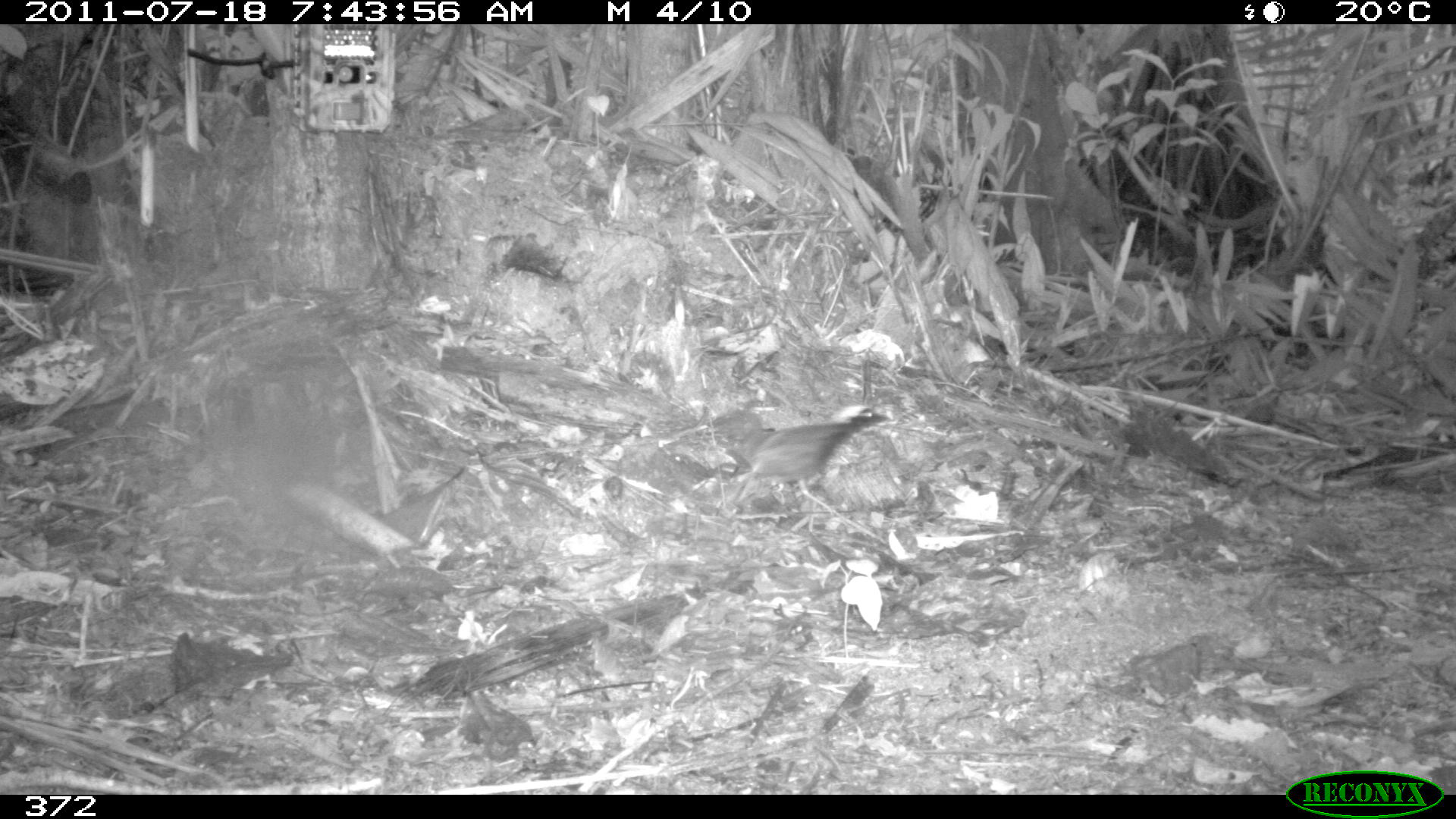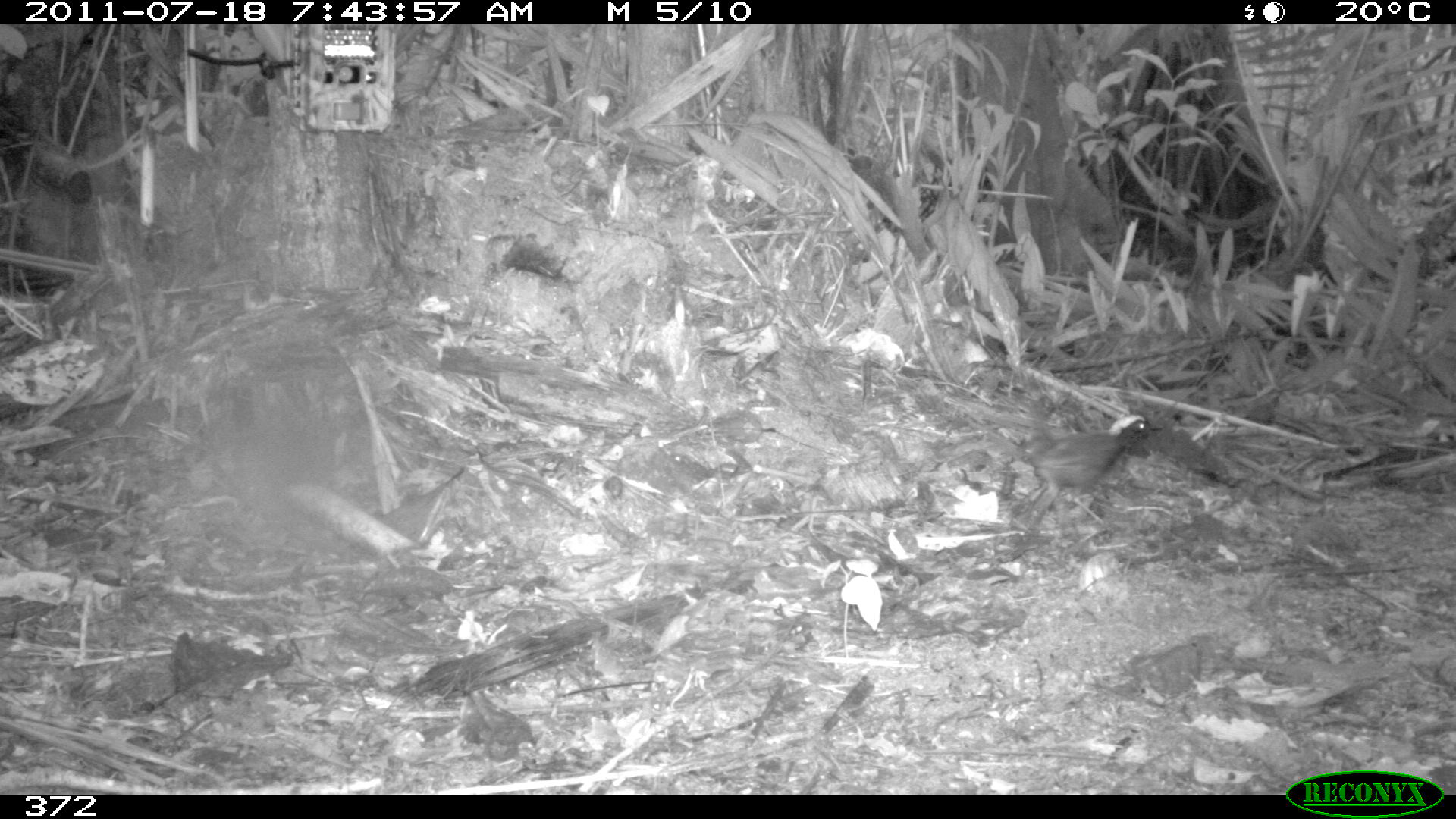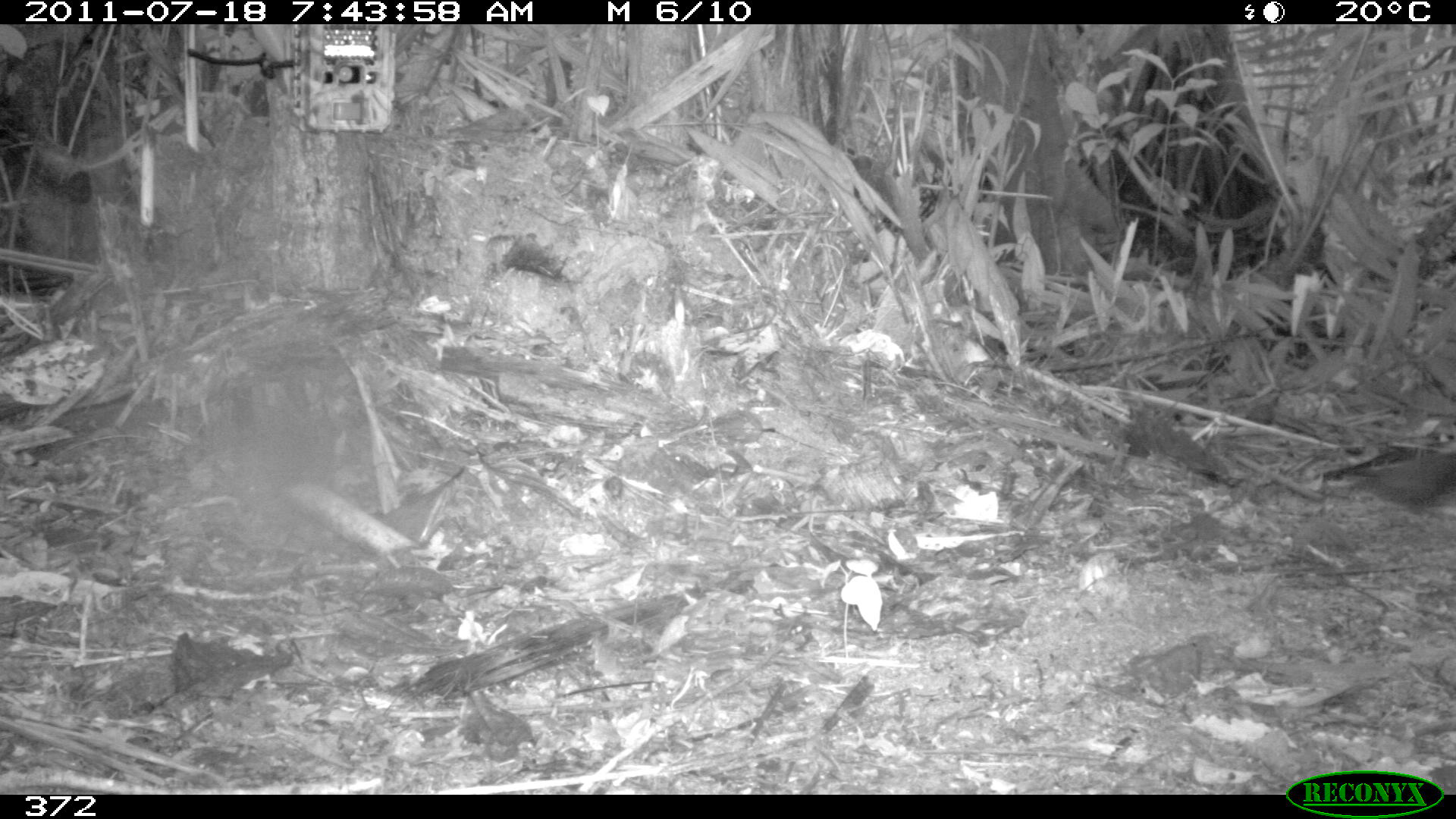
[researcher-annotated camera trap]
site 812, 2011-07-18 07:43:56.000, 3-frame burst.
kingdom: Animalia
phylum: Chordata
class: Aves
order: Passeriformes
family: Formicariidae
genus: Formicarius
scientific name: Formicarius analis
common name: black-faced antthrush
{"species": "Formicarius analis (black-faced antthrush)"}